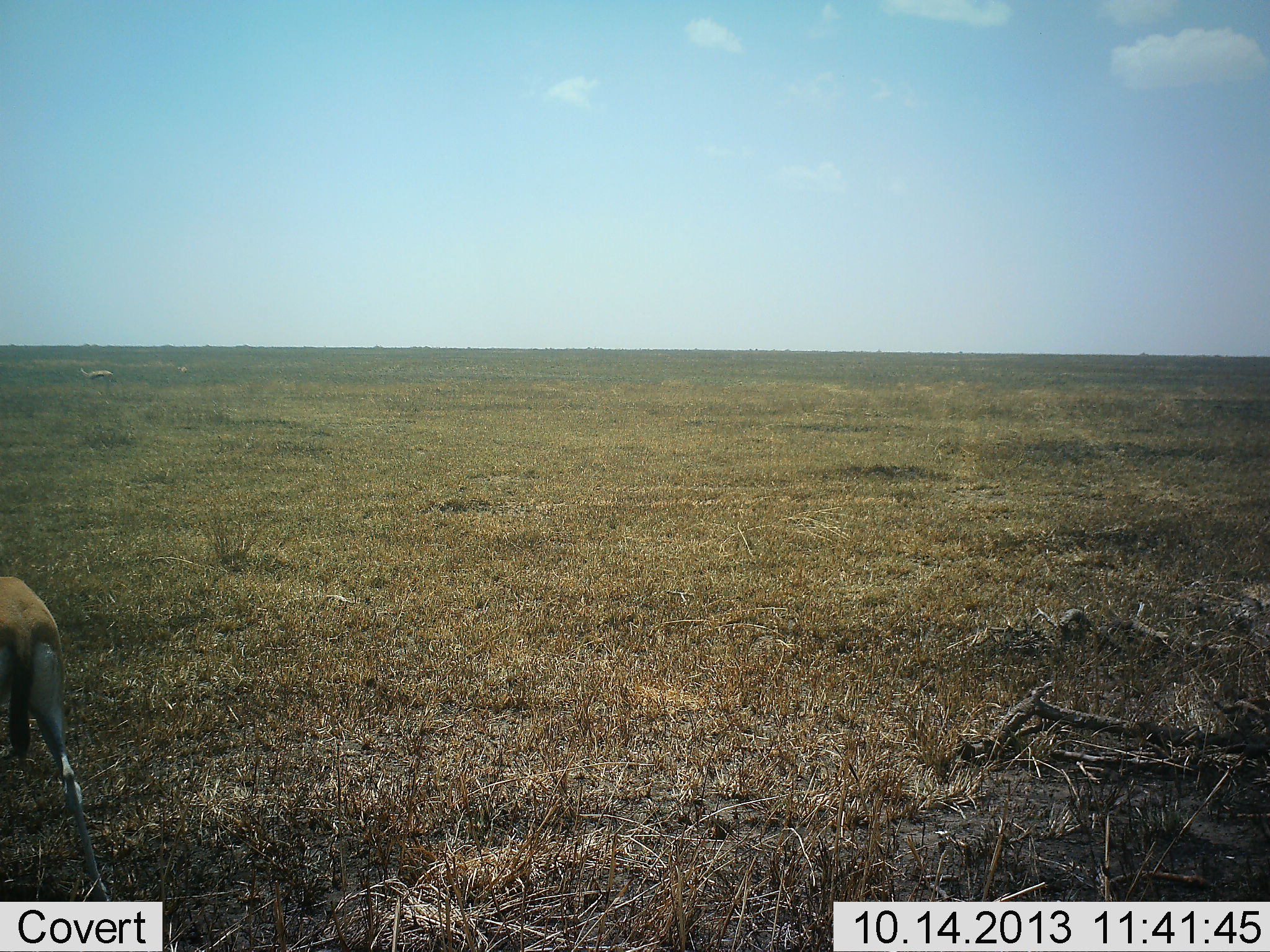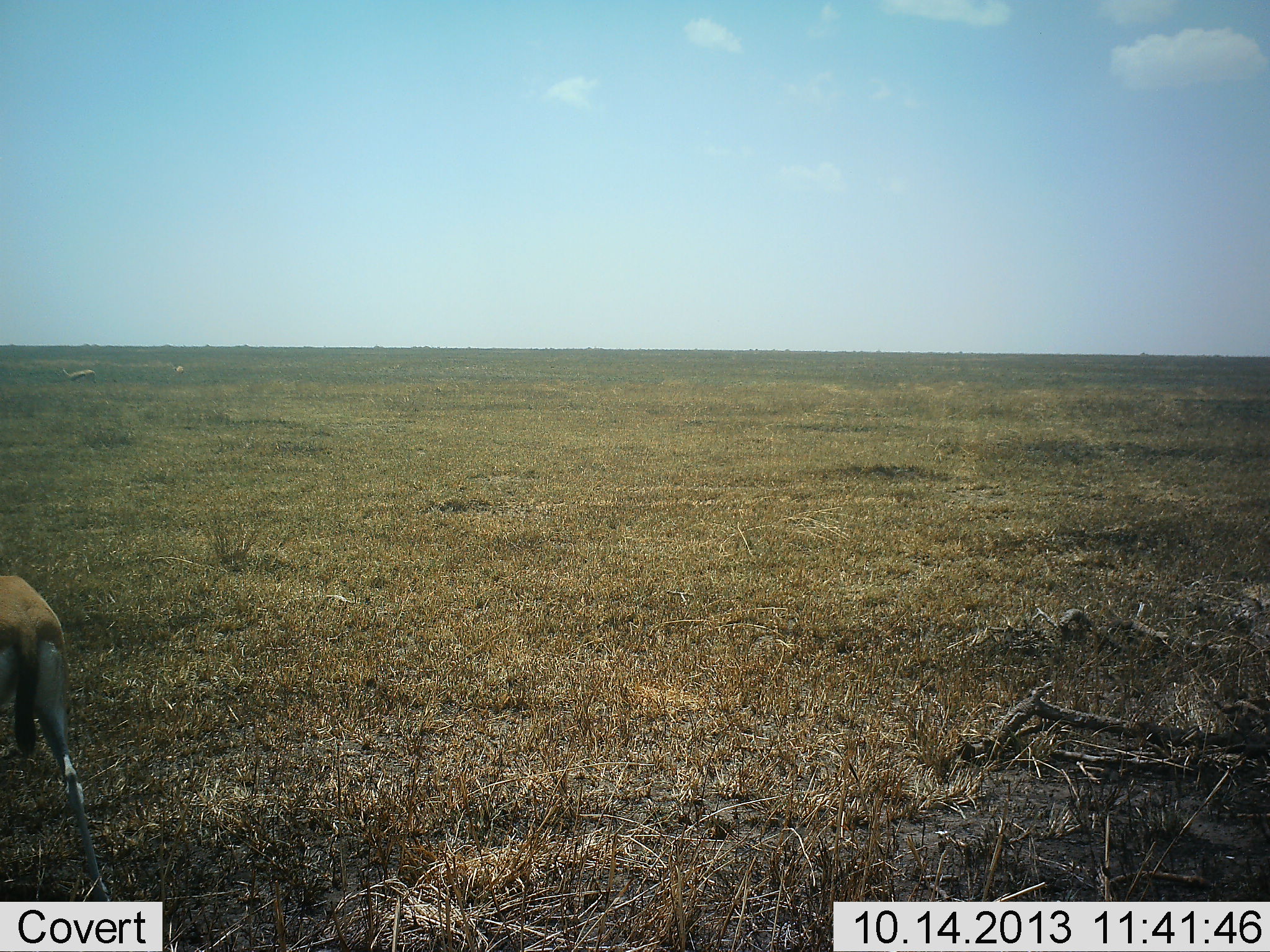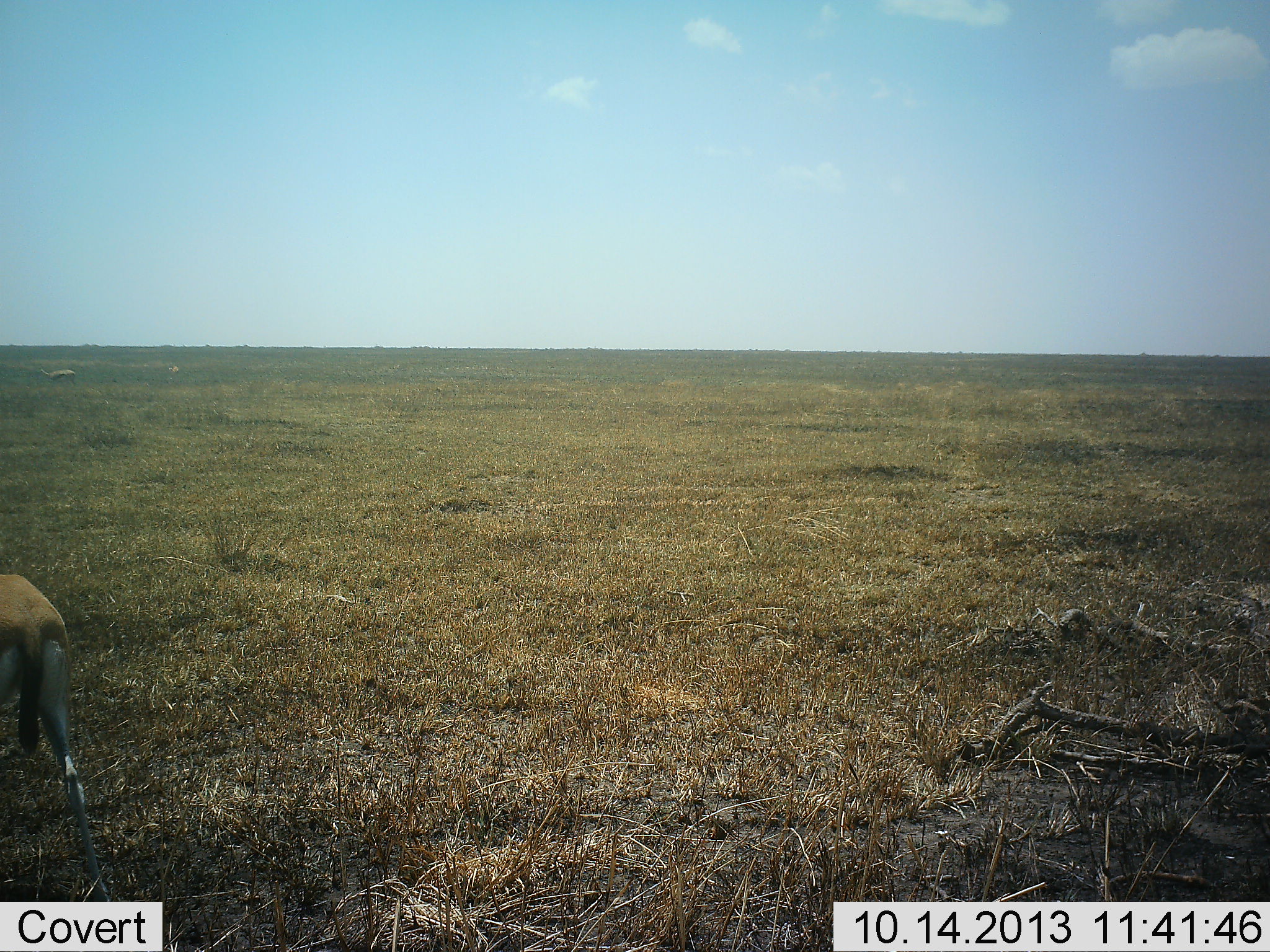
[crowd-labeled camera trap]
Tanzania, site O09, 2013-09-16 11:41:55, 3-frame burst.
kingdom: Animalia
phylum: Chordata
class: Mammalia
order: Artiodactyla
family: Bovidae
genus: Eudorcas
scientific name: Eudorcas thomsonii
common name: thomson's gazelle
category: gazellethomsons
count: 1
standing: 79%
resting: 5%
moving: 37%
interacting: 0%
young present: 0%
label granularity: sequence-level